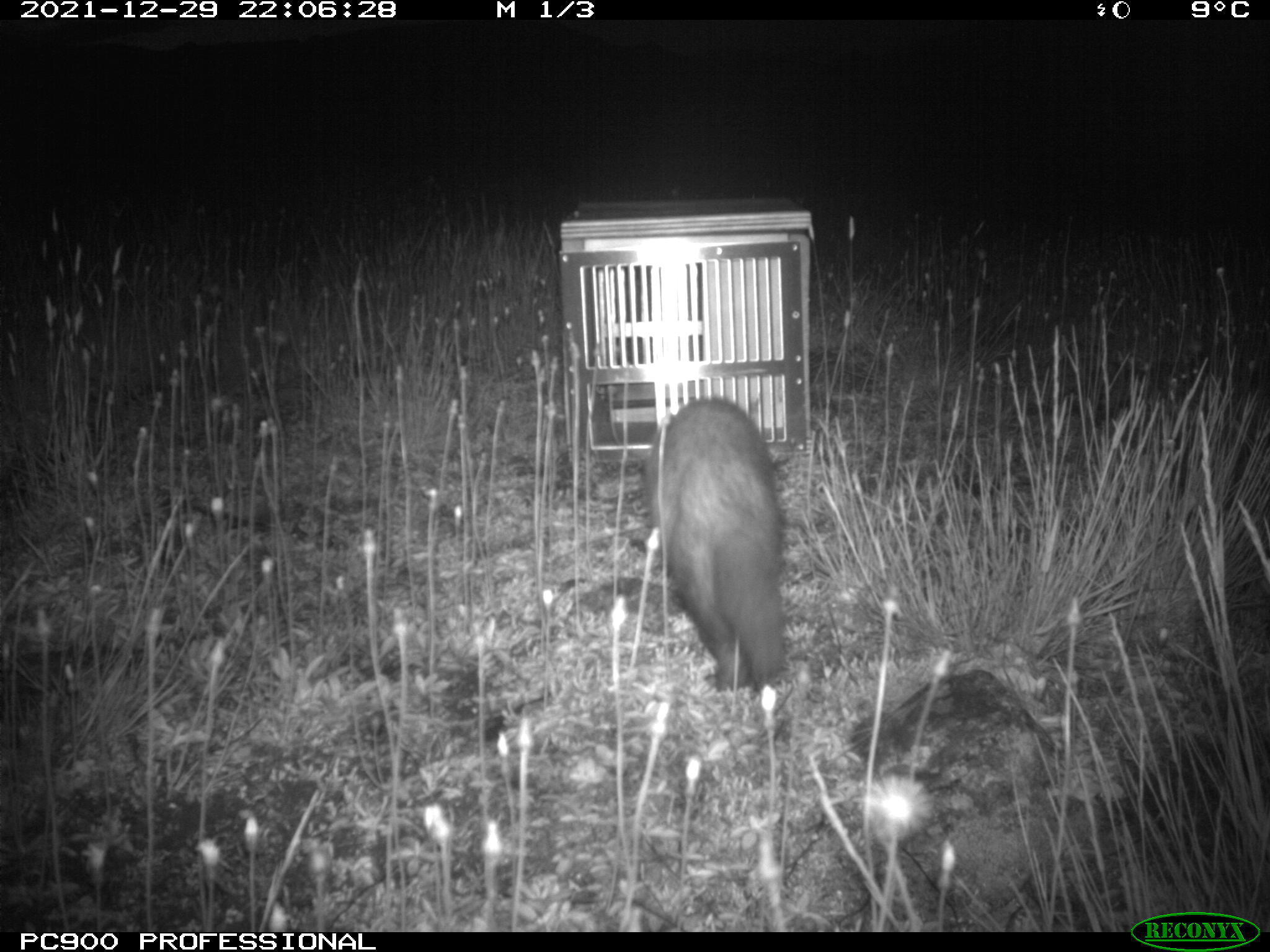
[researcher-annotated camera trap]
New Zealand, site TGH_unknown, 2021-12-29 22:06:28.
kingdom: Animalia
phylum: Chordata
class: Mammalia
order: Carnivora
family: Mustelidae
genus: Mustela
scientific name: Mustela furo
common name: ferret